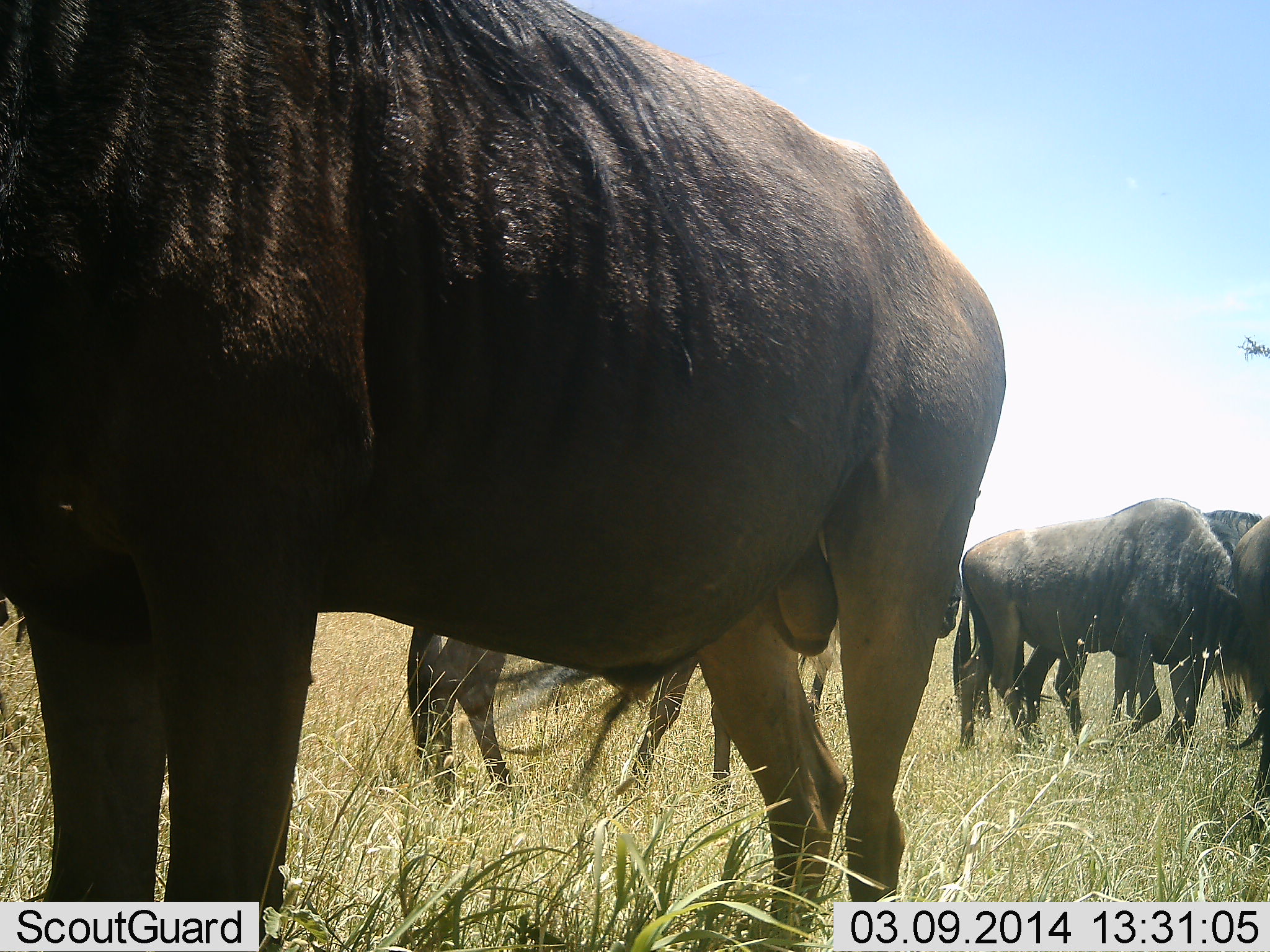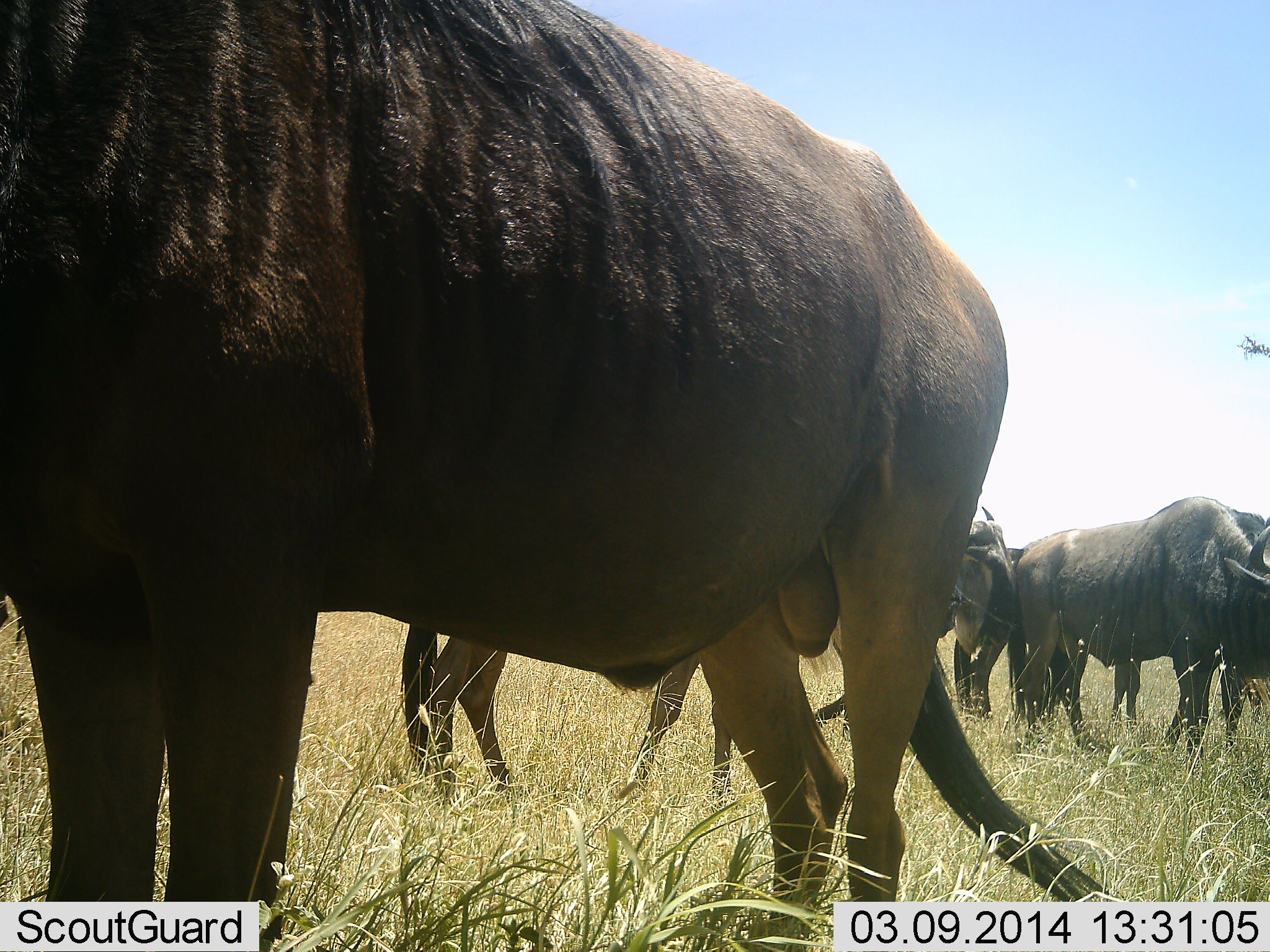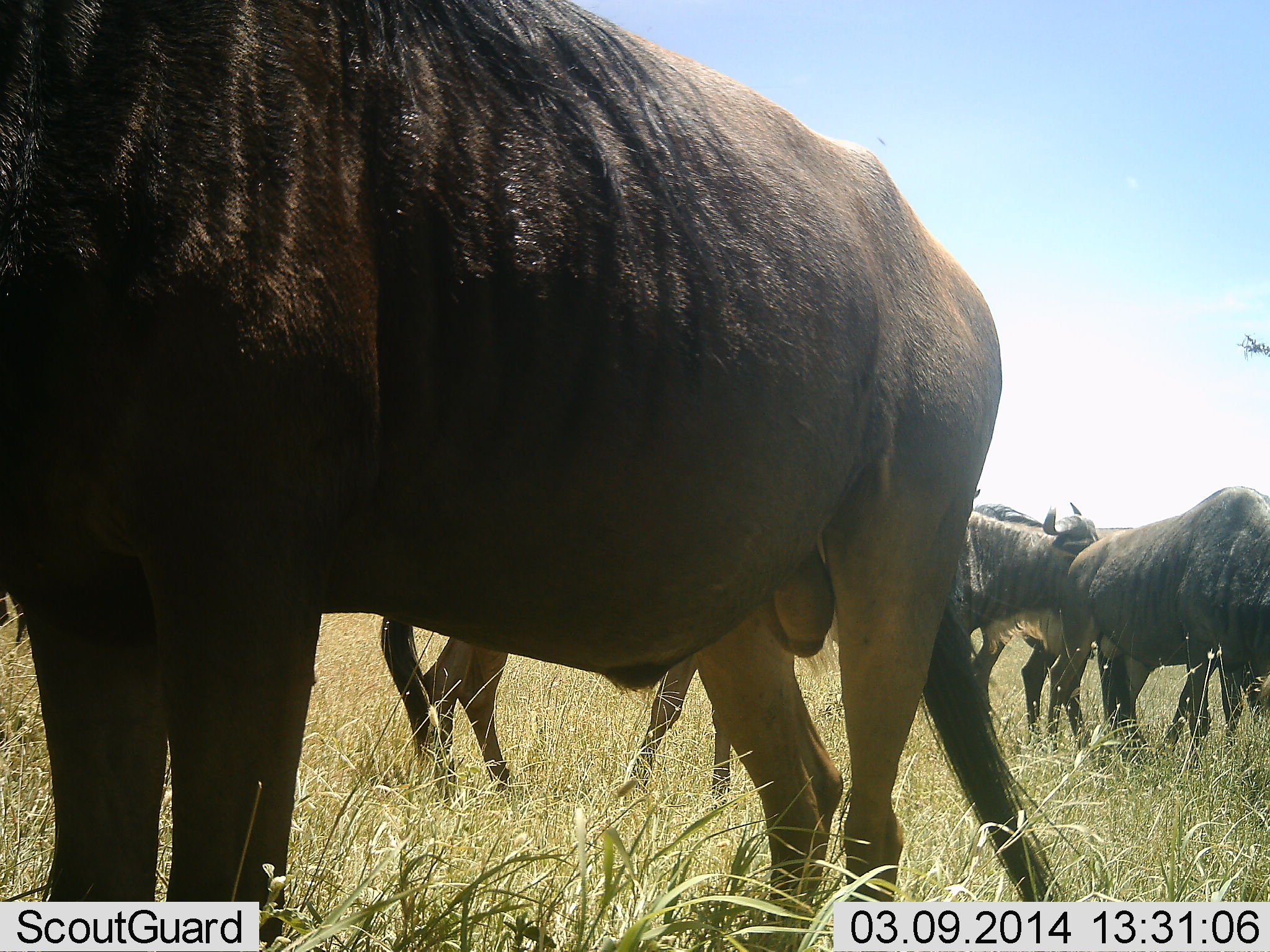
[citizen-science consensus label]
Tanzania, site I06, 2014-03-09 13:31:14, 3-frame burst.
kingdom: Animalia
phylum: Chordata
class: Mammalia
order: Artiodactyla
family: Bovidae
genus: Connochaetes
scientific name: Connochaetes taurinus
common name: blue wildebeest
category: wildebeest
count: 5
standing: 90%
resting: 0%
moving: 50%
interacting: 10%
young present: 0%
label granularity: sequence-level